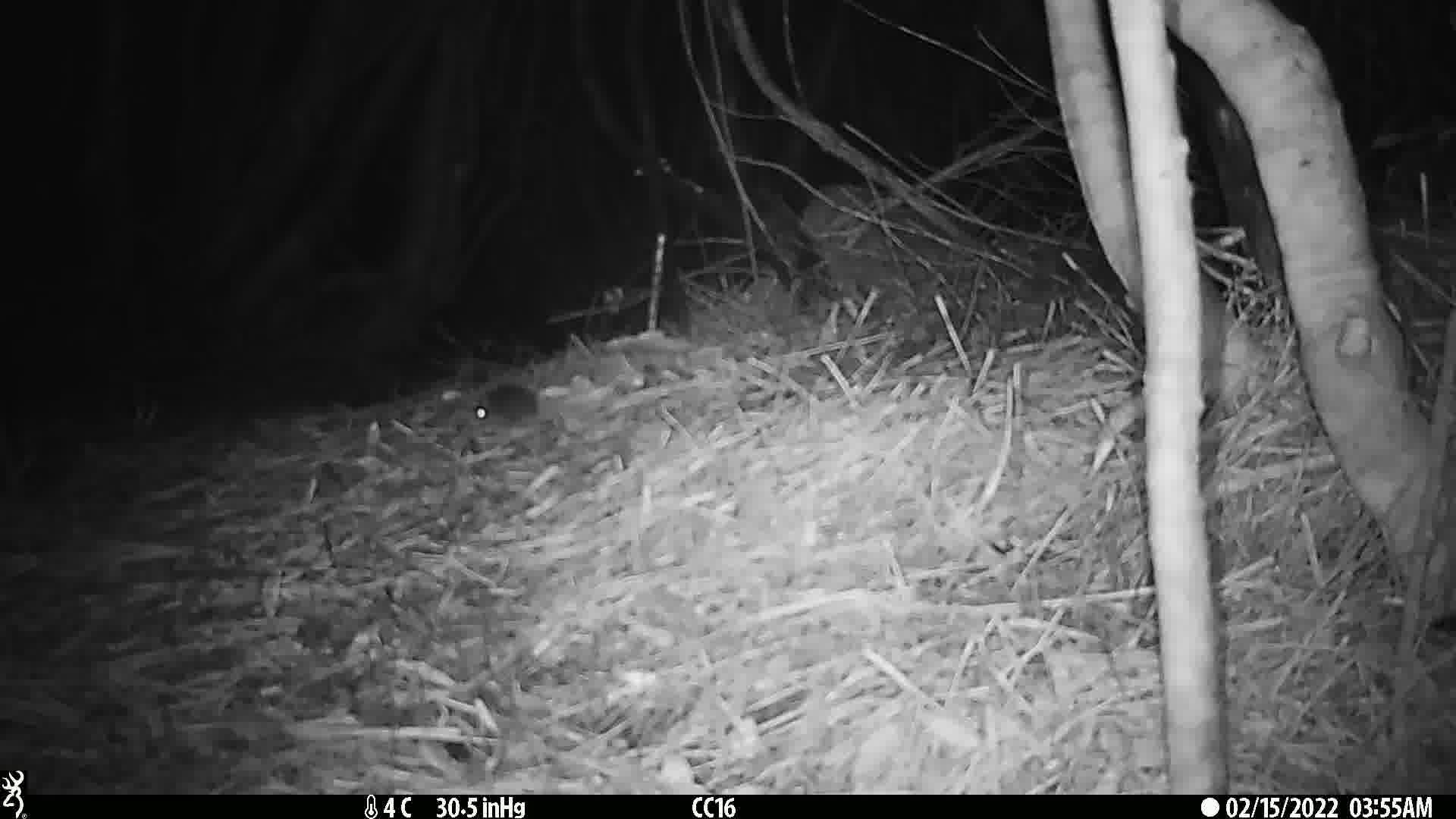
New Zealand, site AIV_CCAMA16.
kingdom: Animalia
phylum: Chordata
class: Mammalia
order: Rodentia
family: Muridae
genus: Mus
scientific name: Mus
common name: mouse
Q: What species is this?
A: Mouse (Mus).